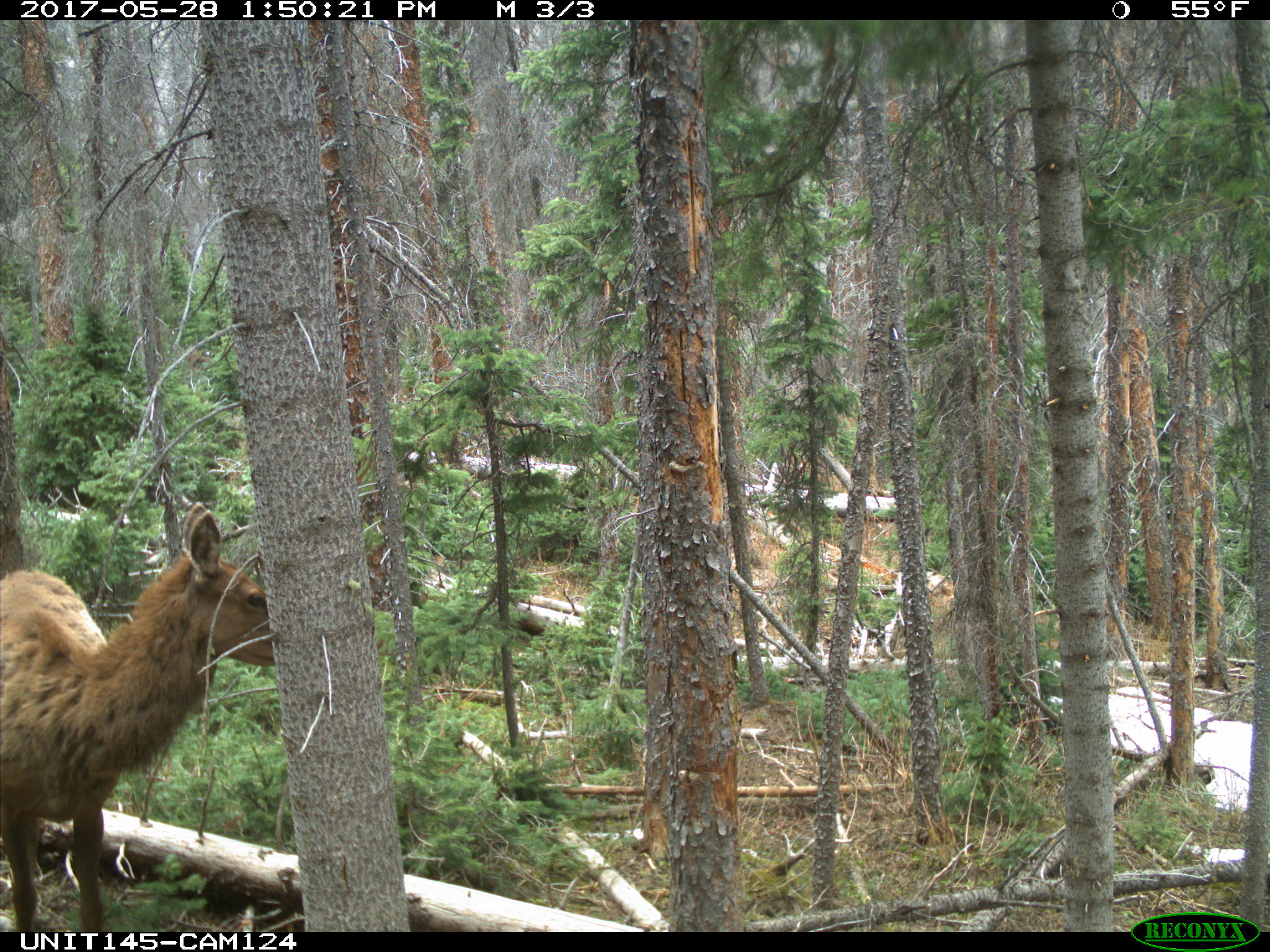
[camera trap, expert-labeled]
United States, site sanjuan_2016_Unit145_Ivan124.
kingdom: Animalia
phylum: Chordata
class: Mammalia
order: Artiodactyla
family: Cervidae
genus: Cervus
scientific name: Cervus elaphus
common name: red deer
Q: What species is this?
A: Cervus elaphus (red deer).